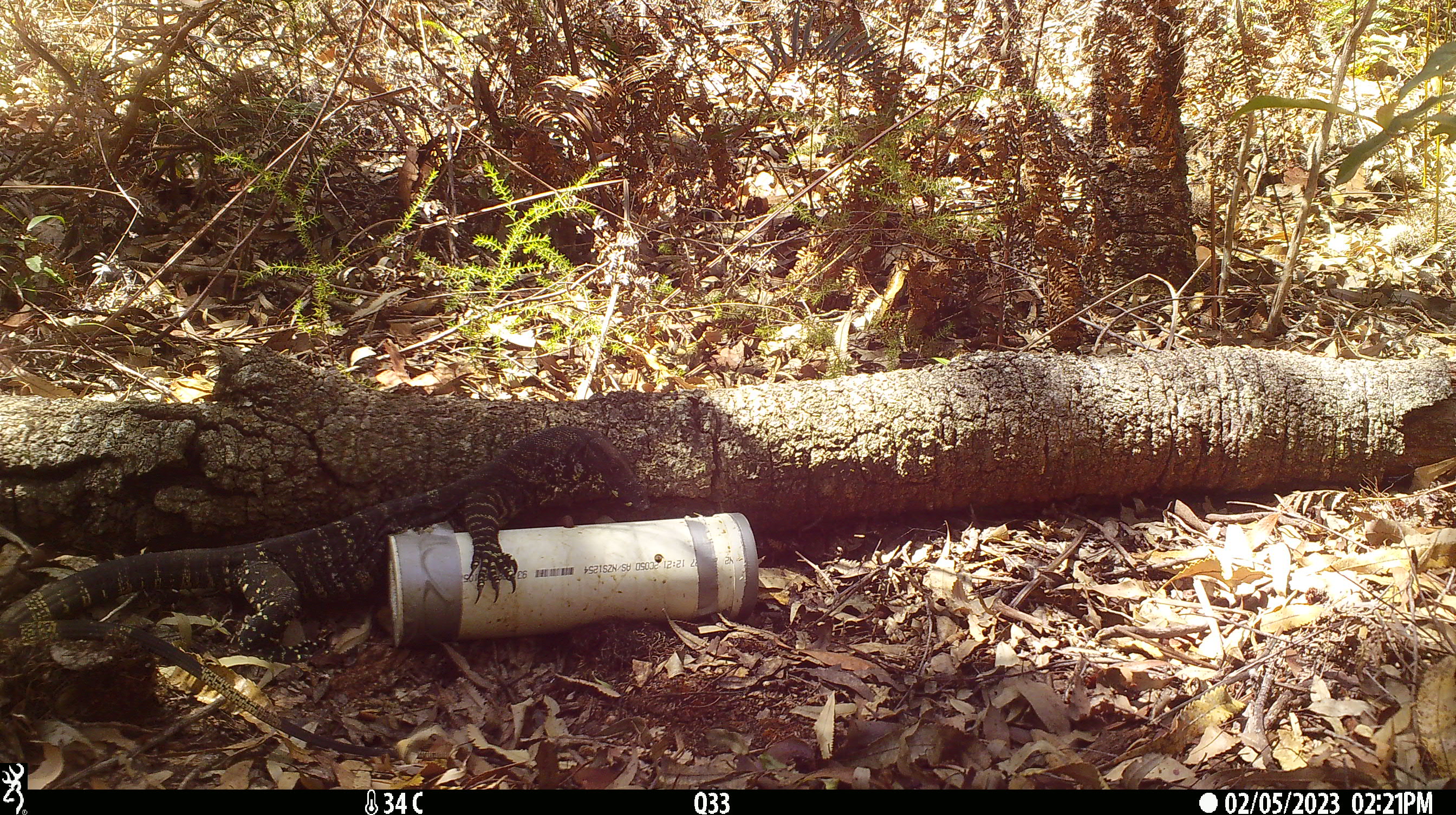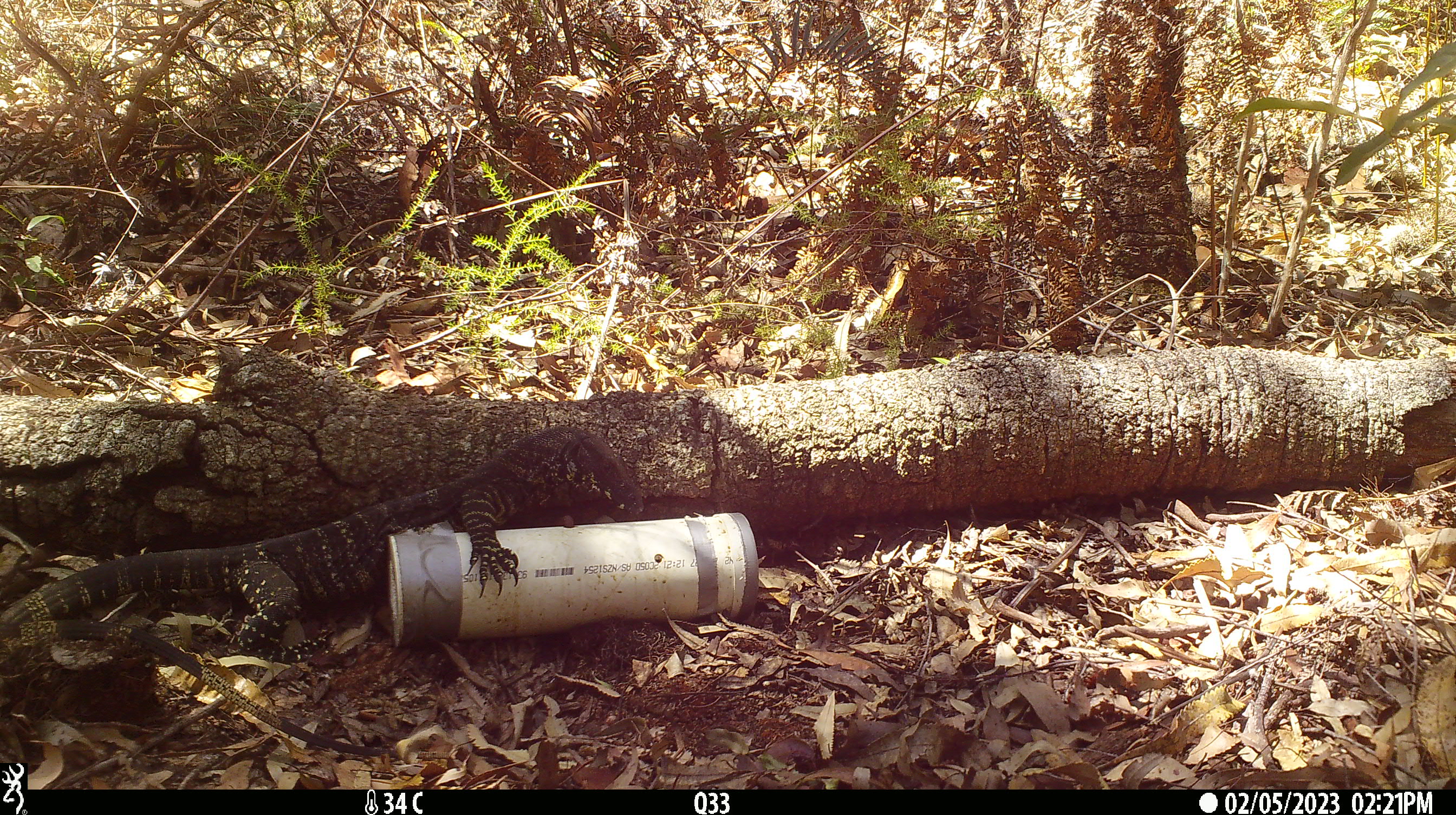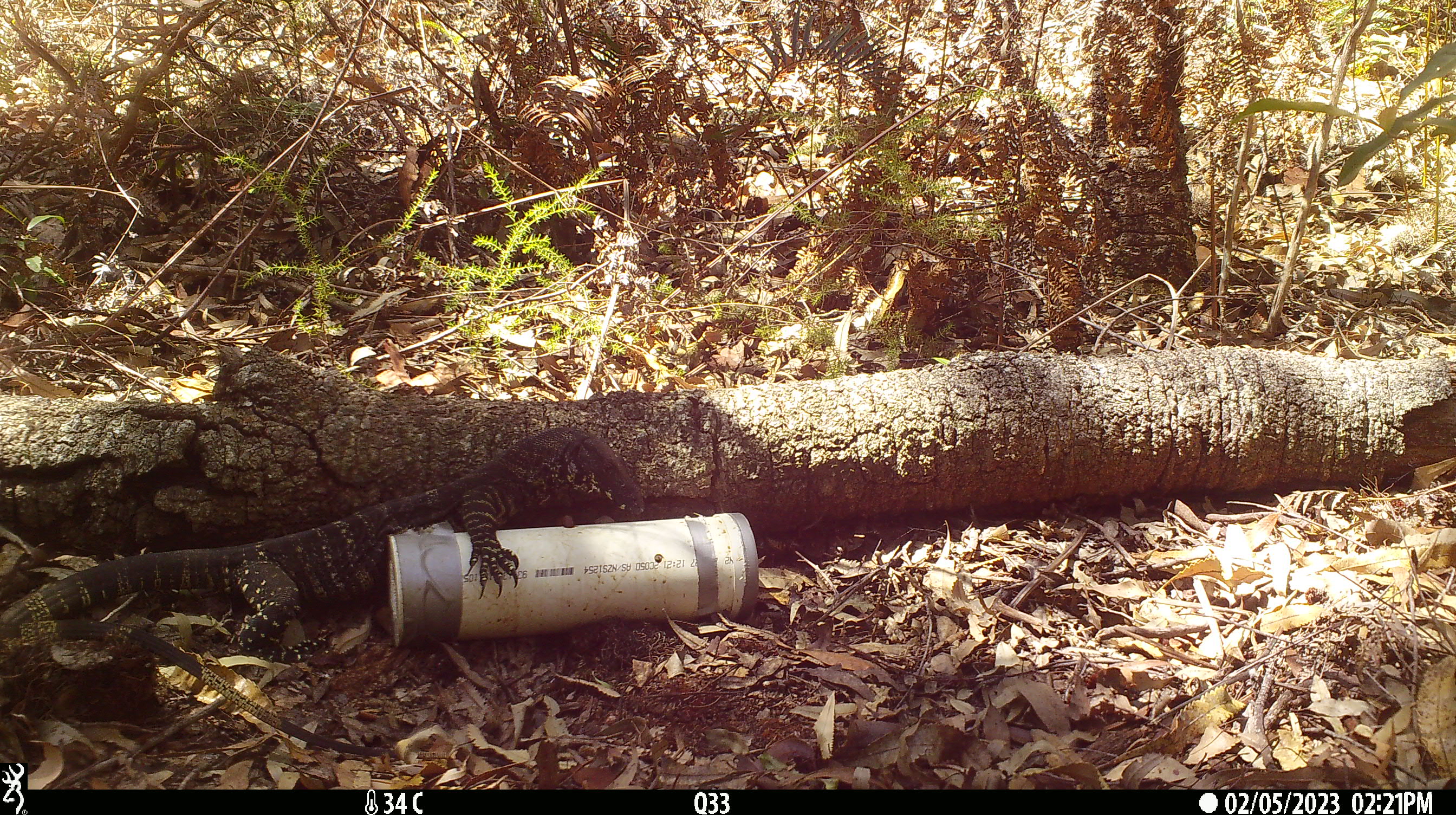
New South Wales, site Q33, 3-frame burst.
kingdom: Animalia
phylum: Chordata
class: Reptilia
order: Squamata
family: Varanidae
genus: Varanus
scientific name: Varanus varius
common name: lace monitor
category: goanna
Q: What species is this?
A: Goanna (lace monitor) (Varanus varius).